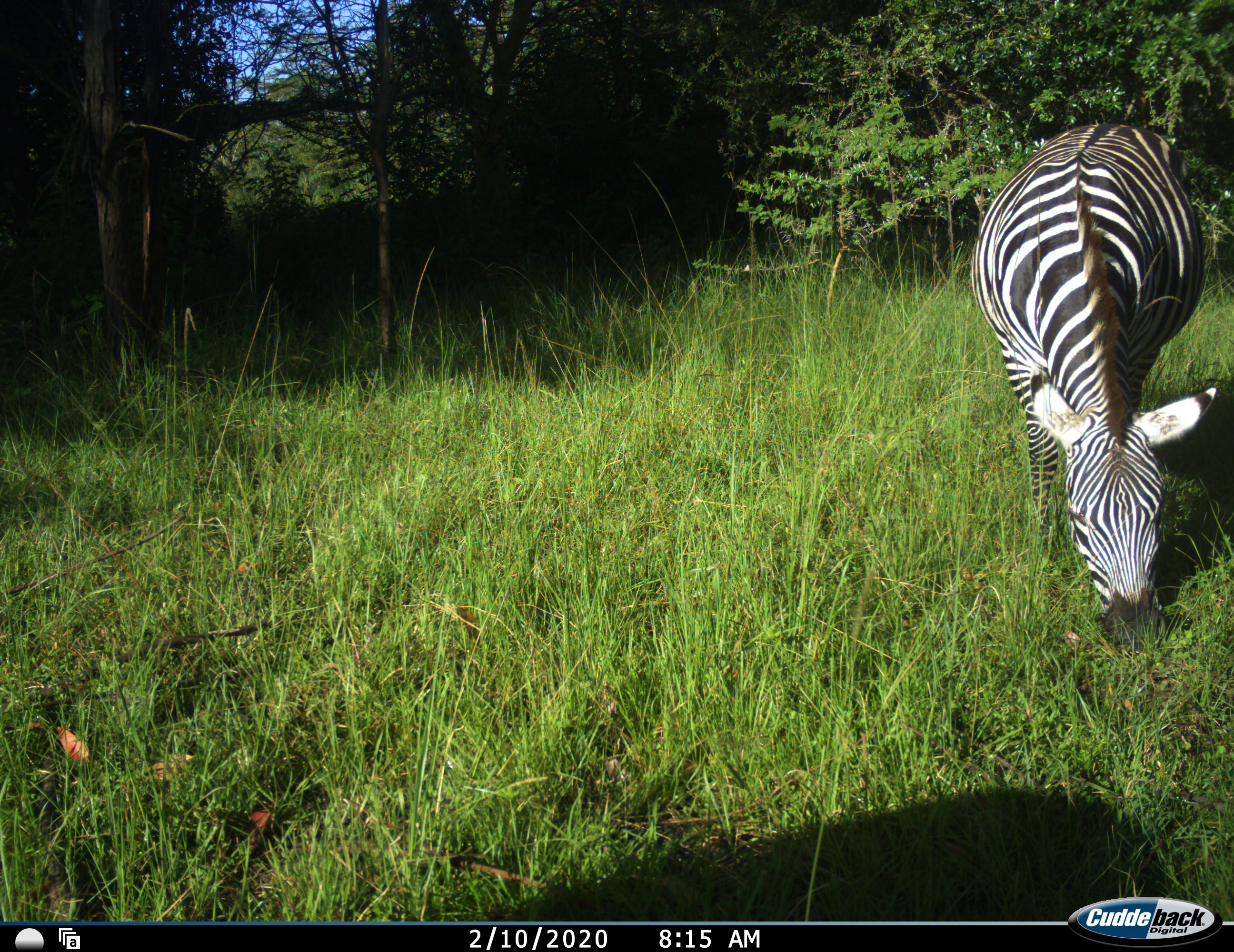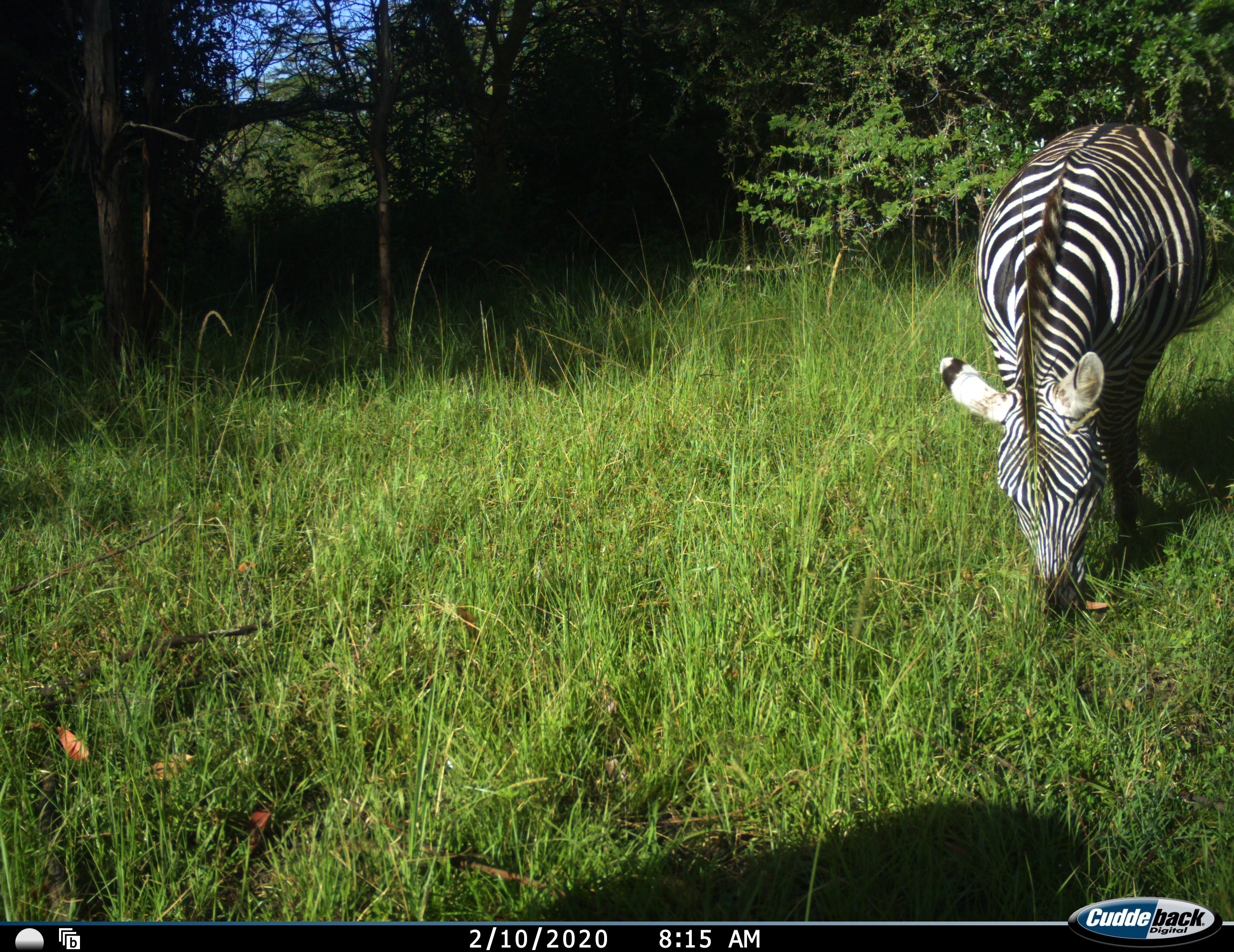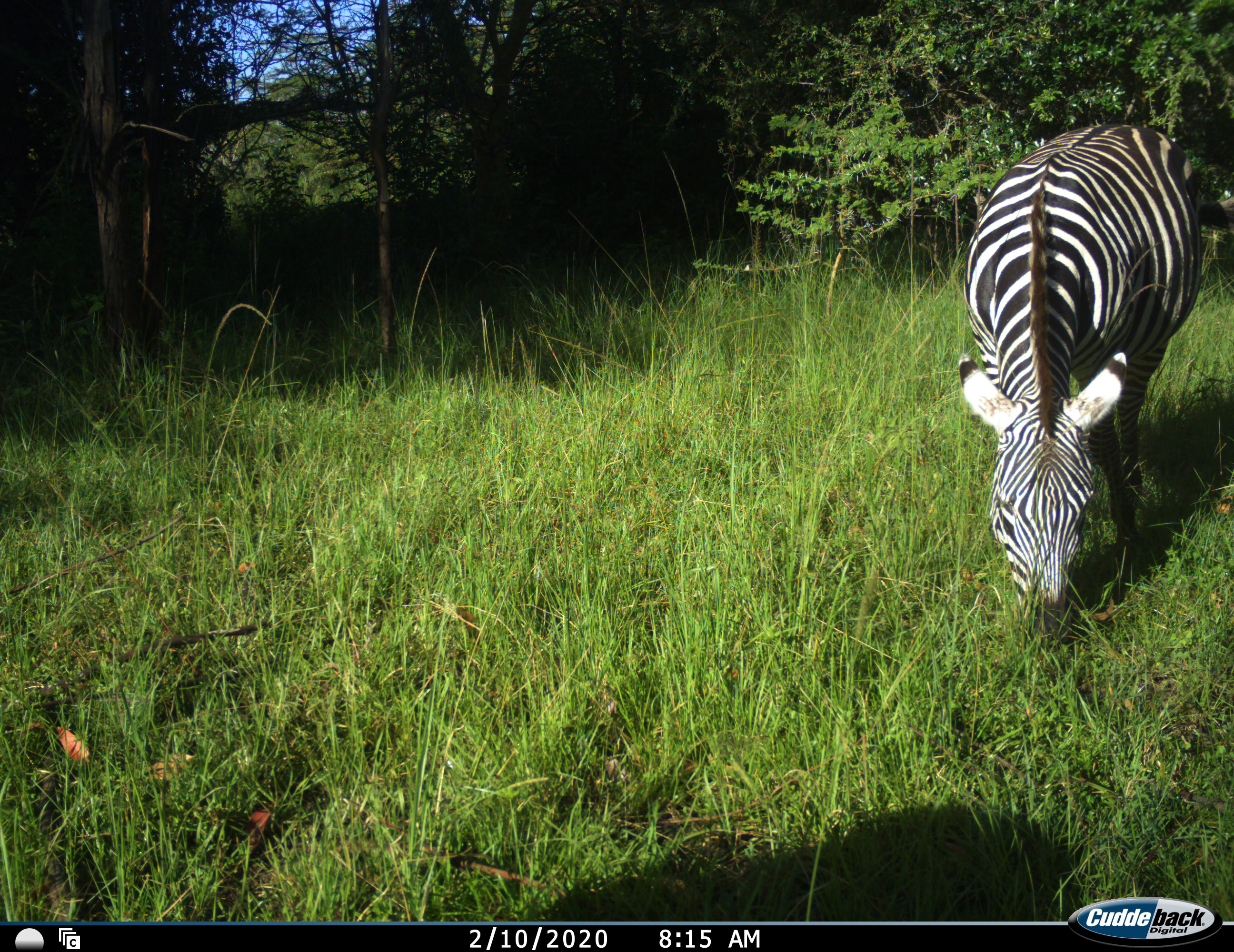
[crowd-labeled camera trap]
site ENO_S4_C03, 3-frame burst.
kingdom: Animalia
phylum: Chordata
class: Mammalia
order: Perissodactyla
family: Equidae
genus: Equus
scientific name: Equus quagga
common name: plains zebra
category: zebraplains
Zebraplains (plains zebra) (Equus quagga), count 1. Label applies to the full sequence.